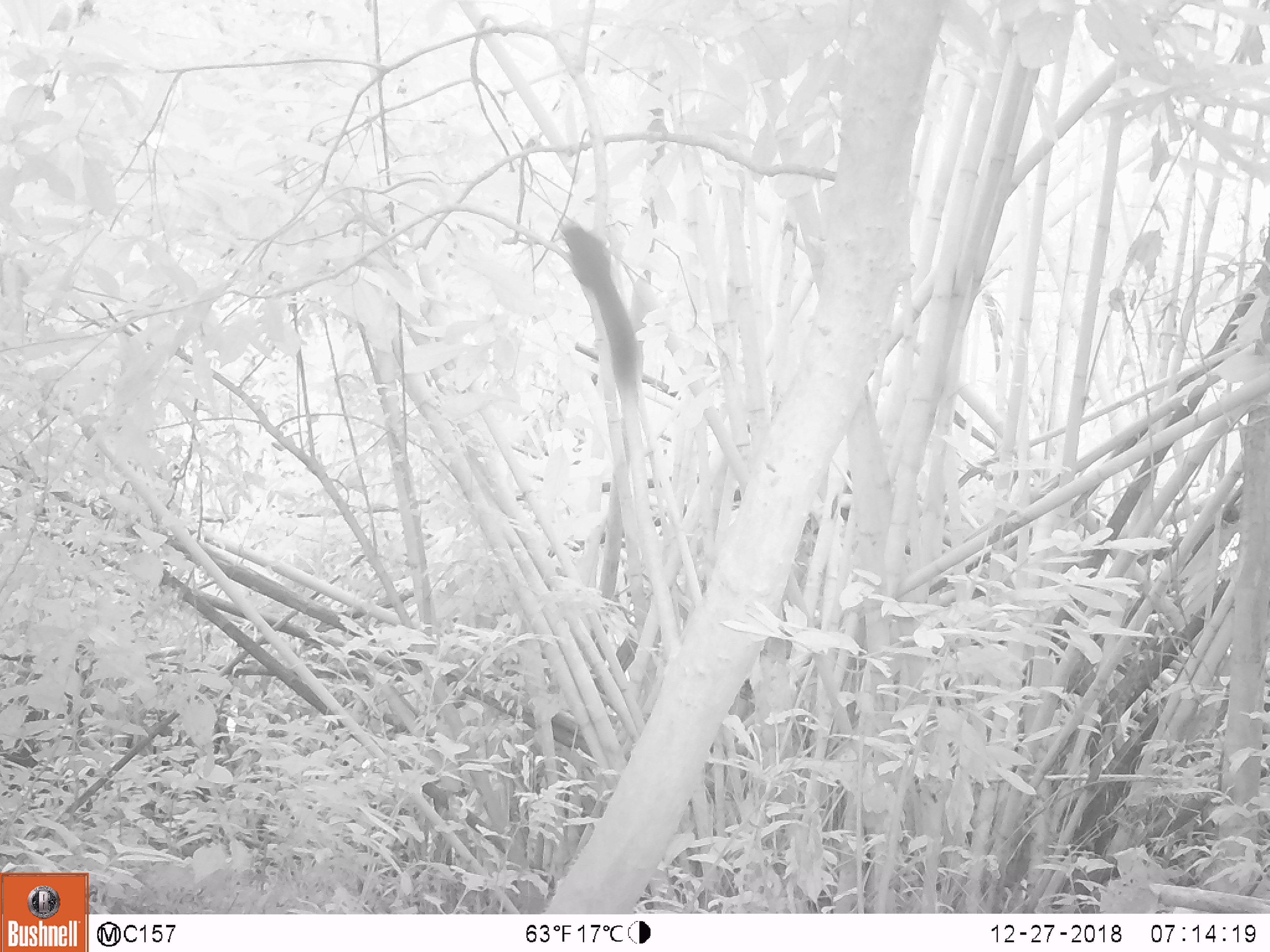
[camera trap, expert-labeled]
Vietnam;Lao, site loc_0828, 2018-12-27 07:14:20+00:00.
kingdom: Animalia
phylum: Chordata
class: Mammalia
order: Rodentia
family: Sciuridae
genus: Sciurus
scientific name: Sciurus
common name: squirrel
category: unidentified squirrel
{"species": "unidentified squirrel (squirrel) (Sciurus)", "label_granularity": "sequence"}